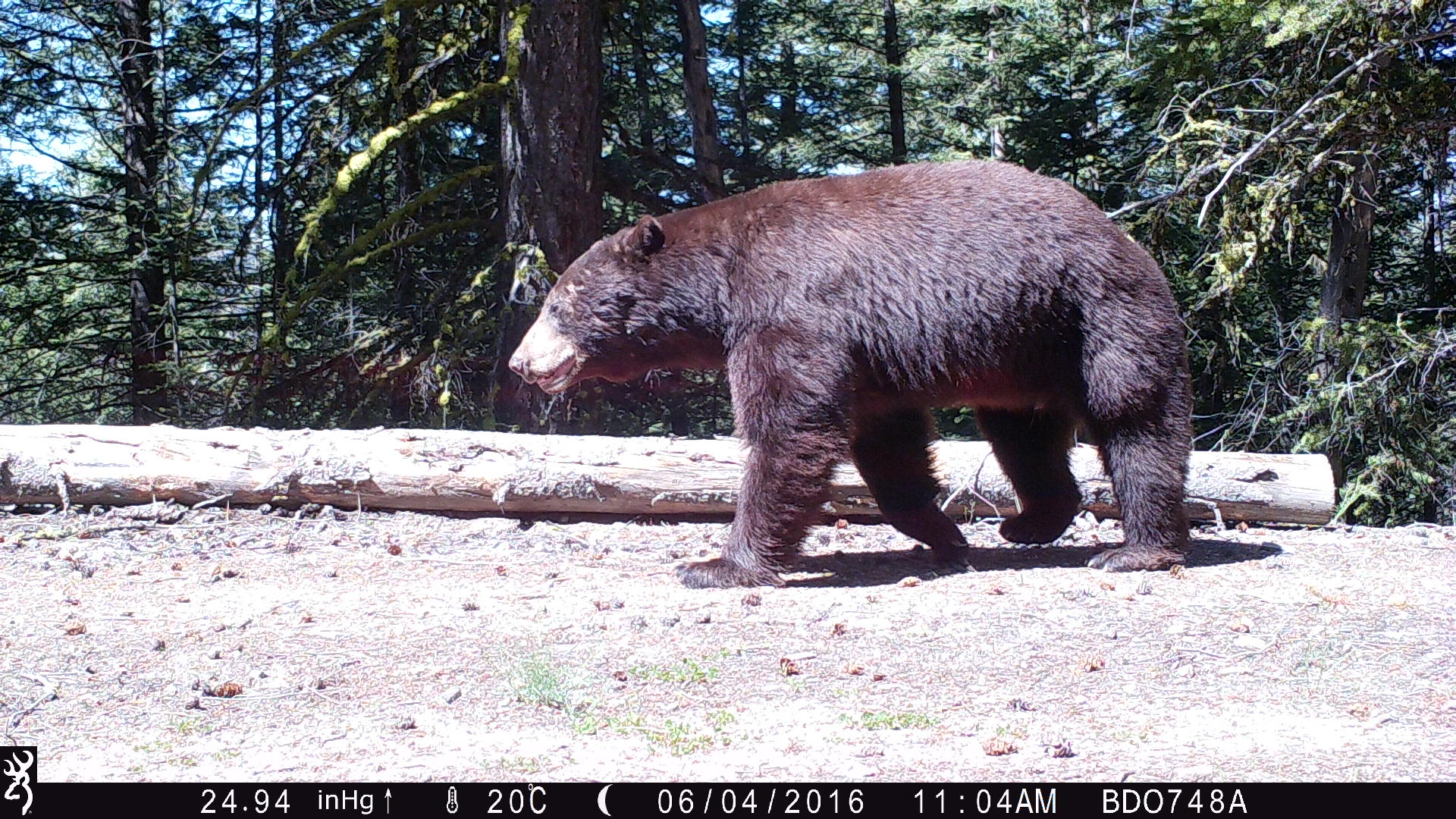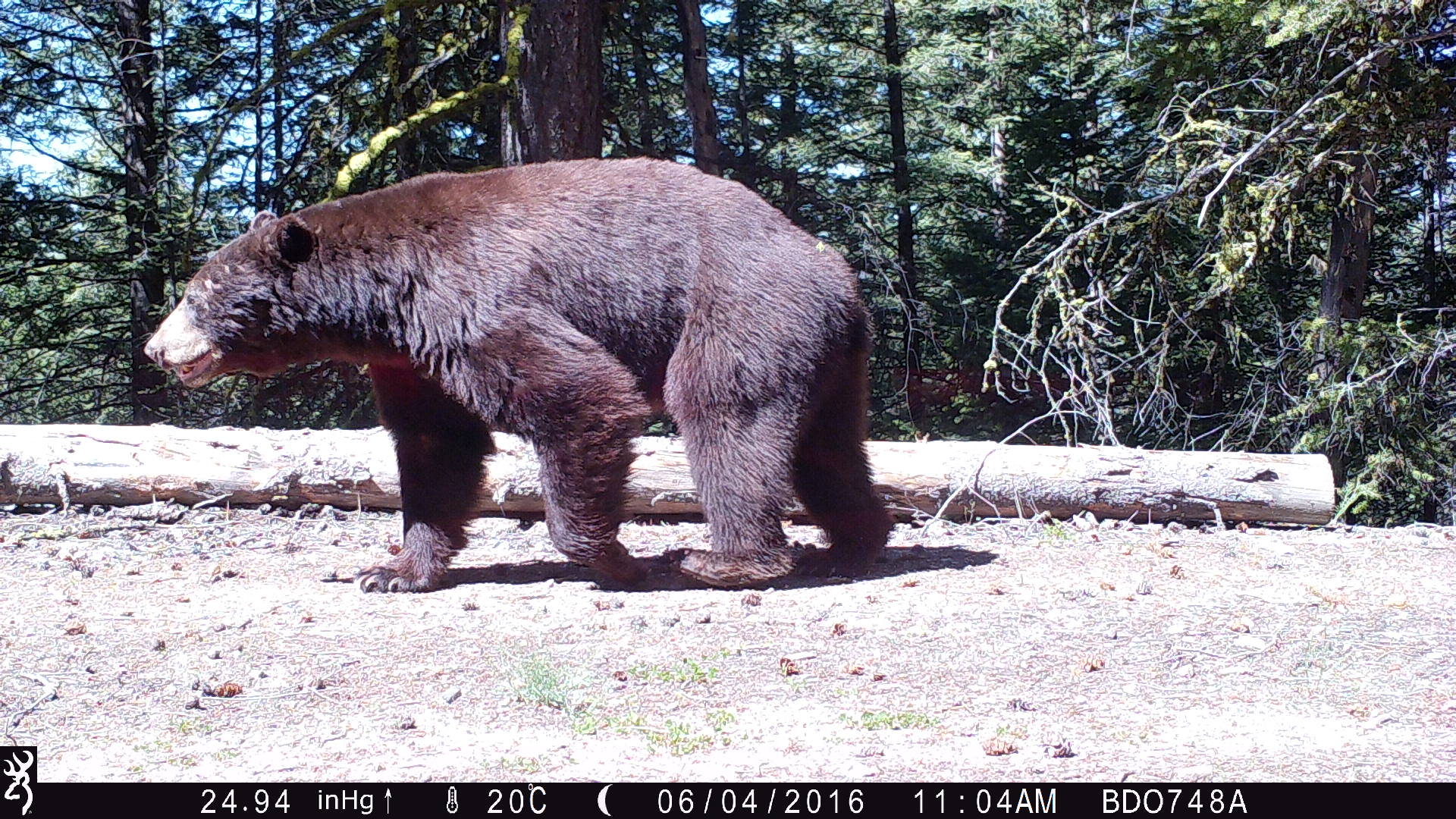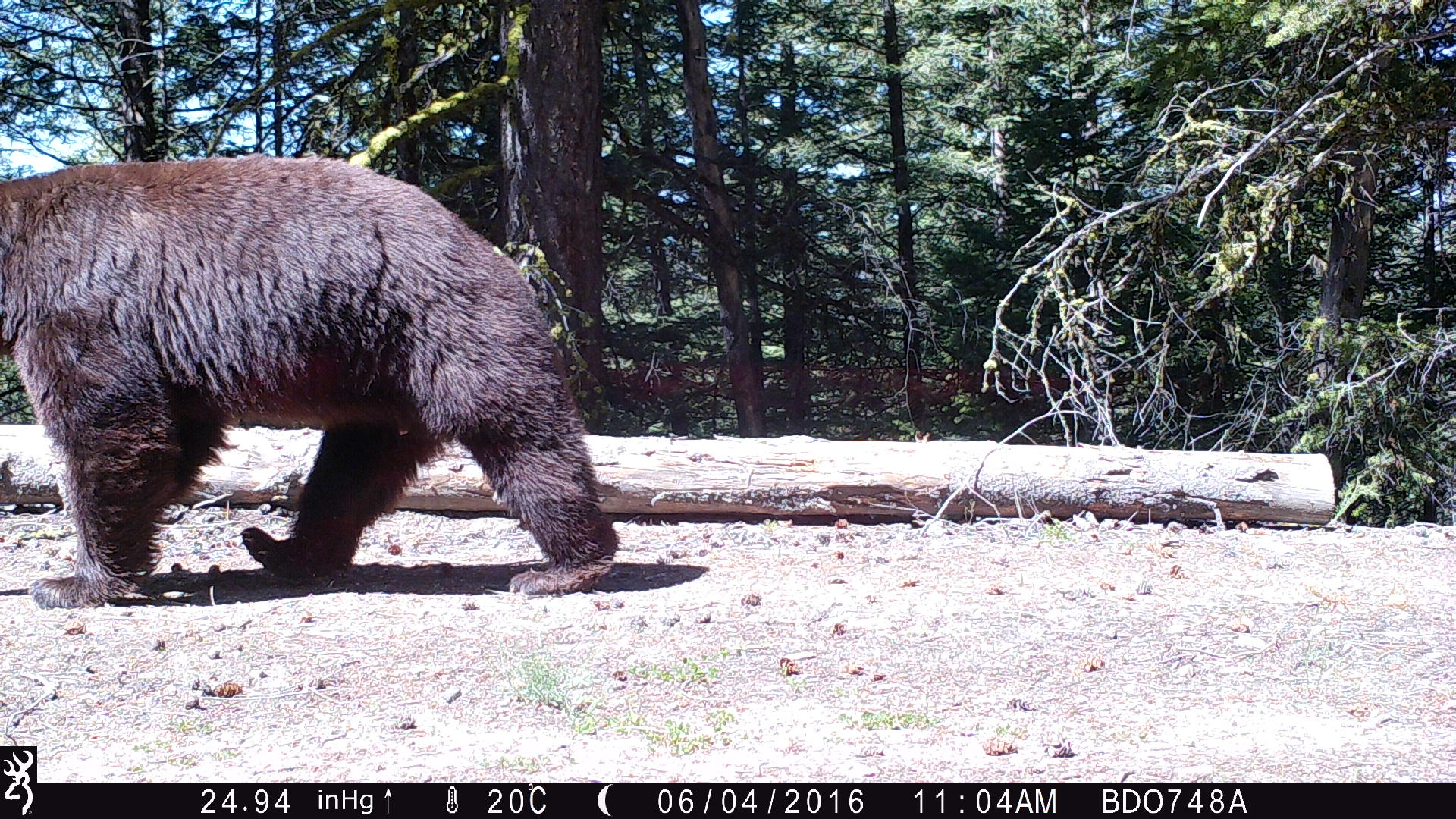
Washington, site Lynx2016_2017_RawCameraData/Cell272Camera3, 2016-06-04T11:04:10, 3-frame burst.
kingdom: Animalia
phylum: Chordata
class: Mammalia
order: Carnivora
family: Ursidae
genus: Ursus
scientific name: Ursus americanus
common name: american black bear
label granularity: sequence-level